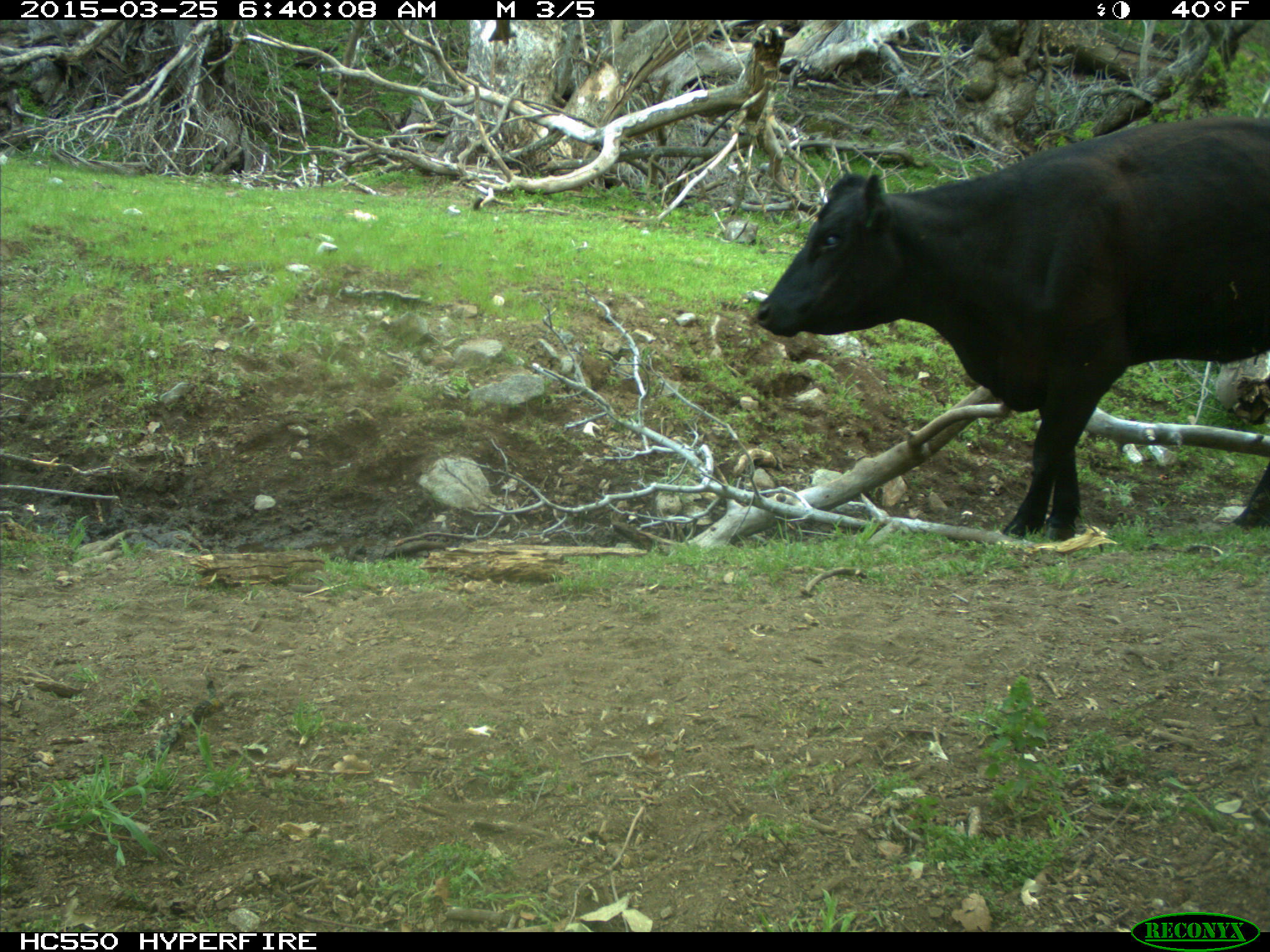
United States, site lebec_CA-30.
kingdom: Animalia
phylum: Chordata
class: Mammalia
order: Artiodactyla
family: Bovidae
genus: Bos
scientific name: Bos taurus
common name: domestic cow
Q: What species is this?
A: Bos taurus (domestic cow).